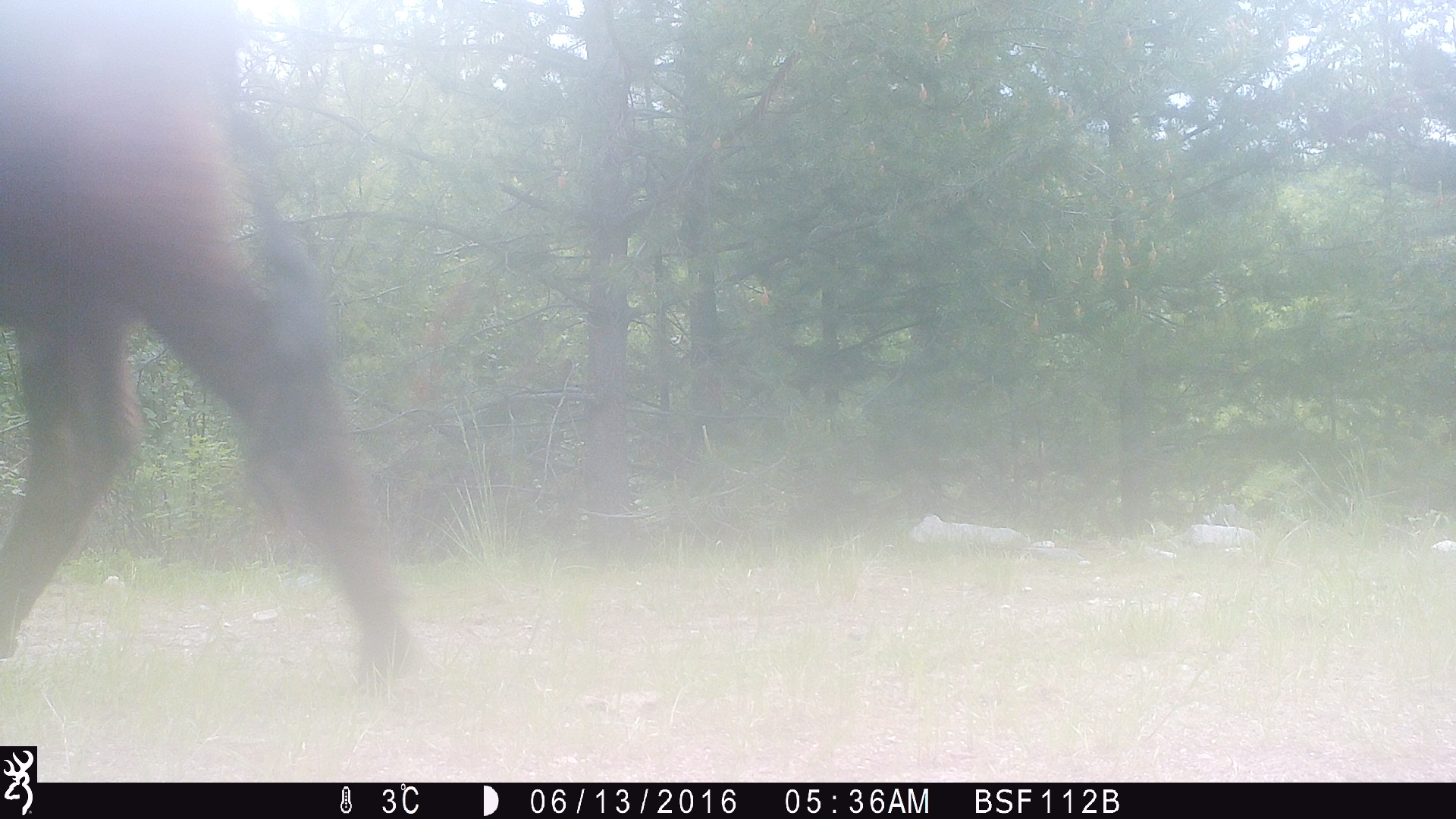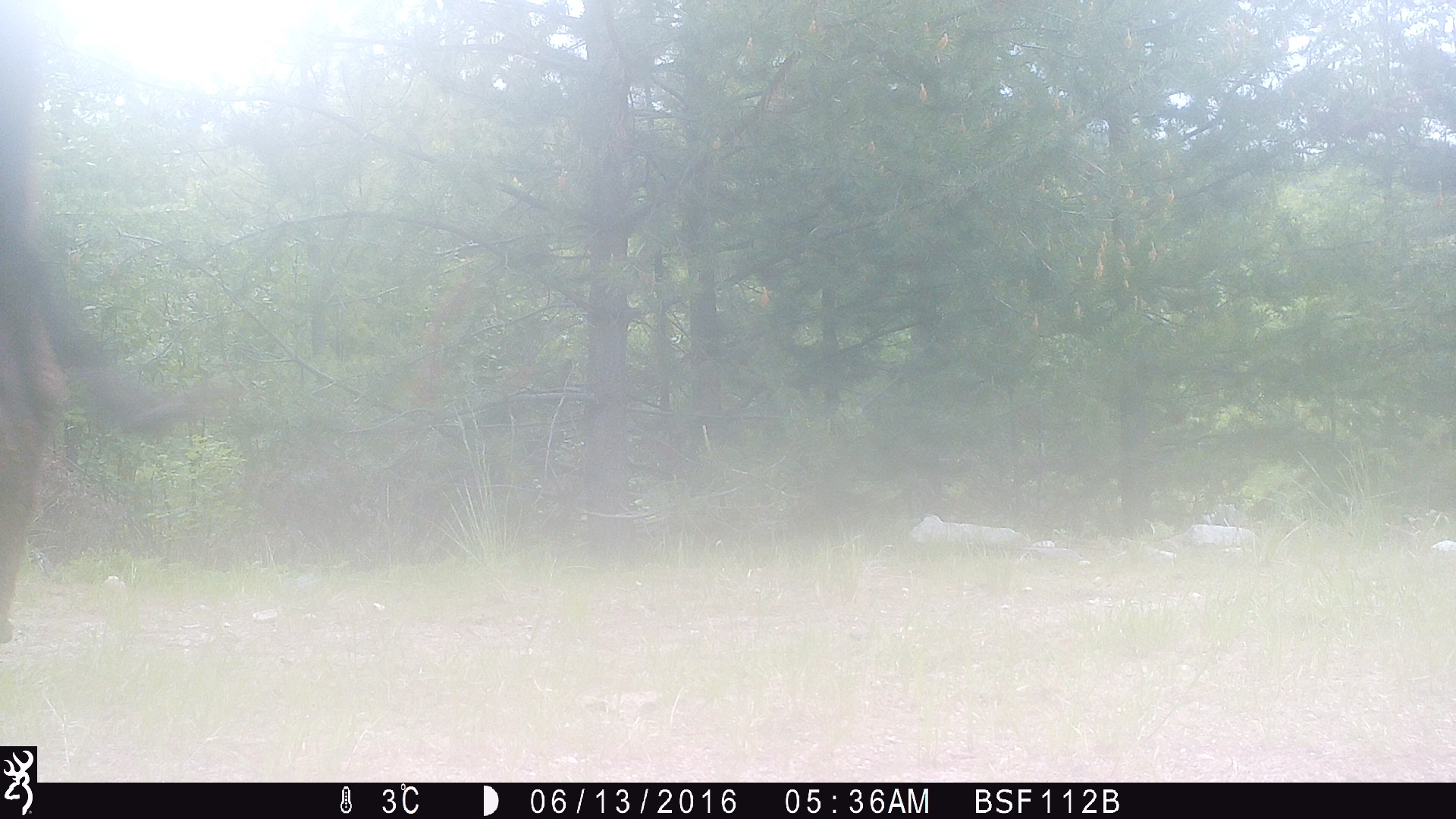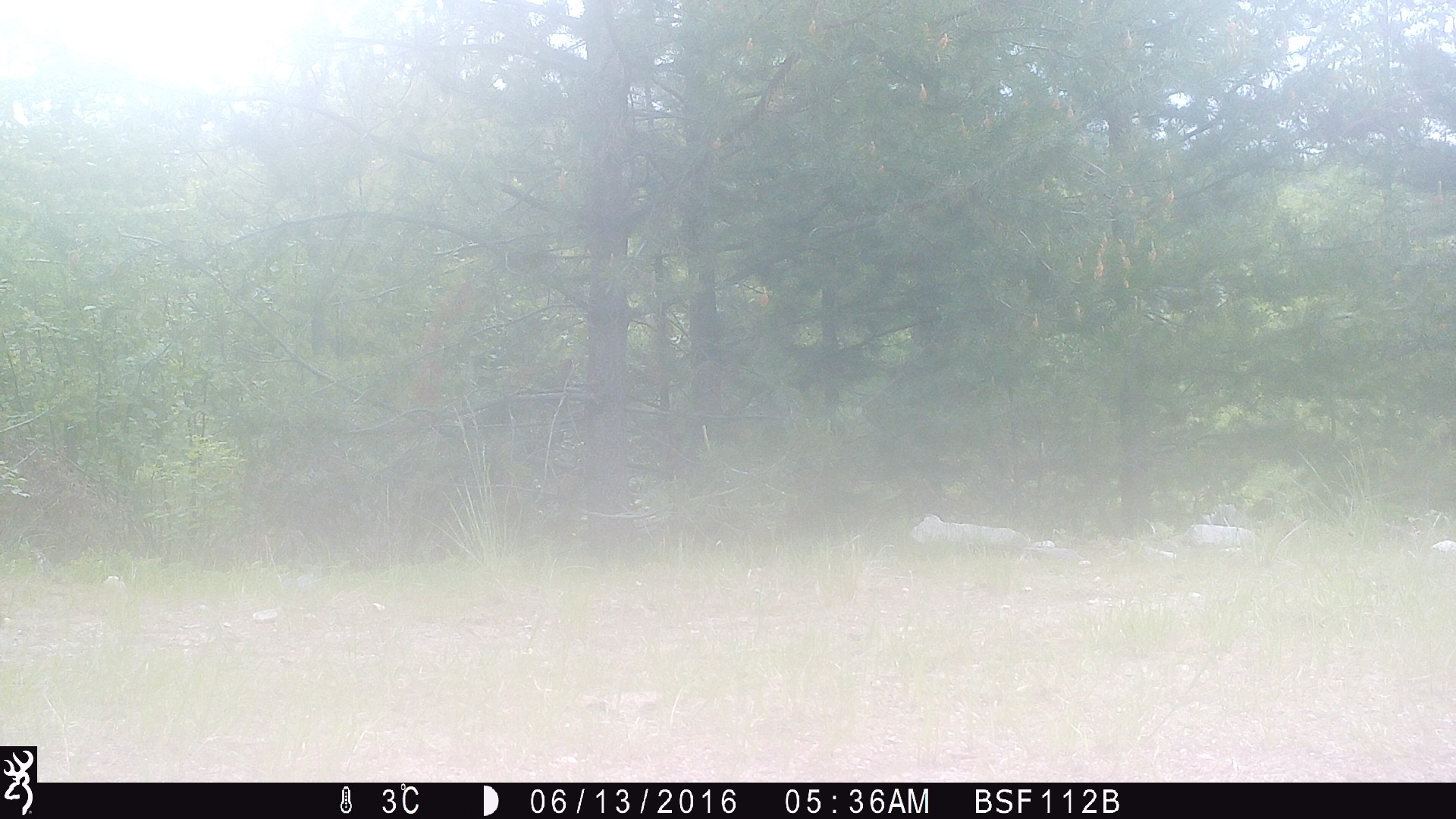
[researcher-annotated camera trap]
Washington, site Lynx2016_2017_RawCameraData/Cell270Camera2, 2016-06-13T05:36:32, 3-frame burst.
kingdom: Animalia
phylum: Chordata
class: Mammalia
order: Artiodactyla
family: Bovidae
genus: Bos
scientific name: Bos taurus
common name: domestic cattle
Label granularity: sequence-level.